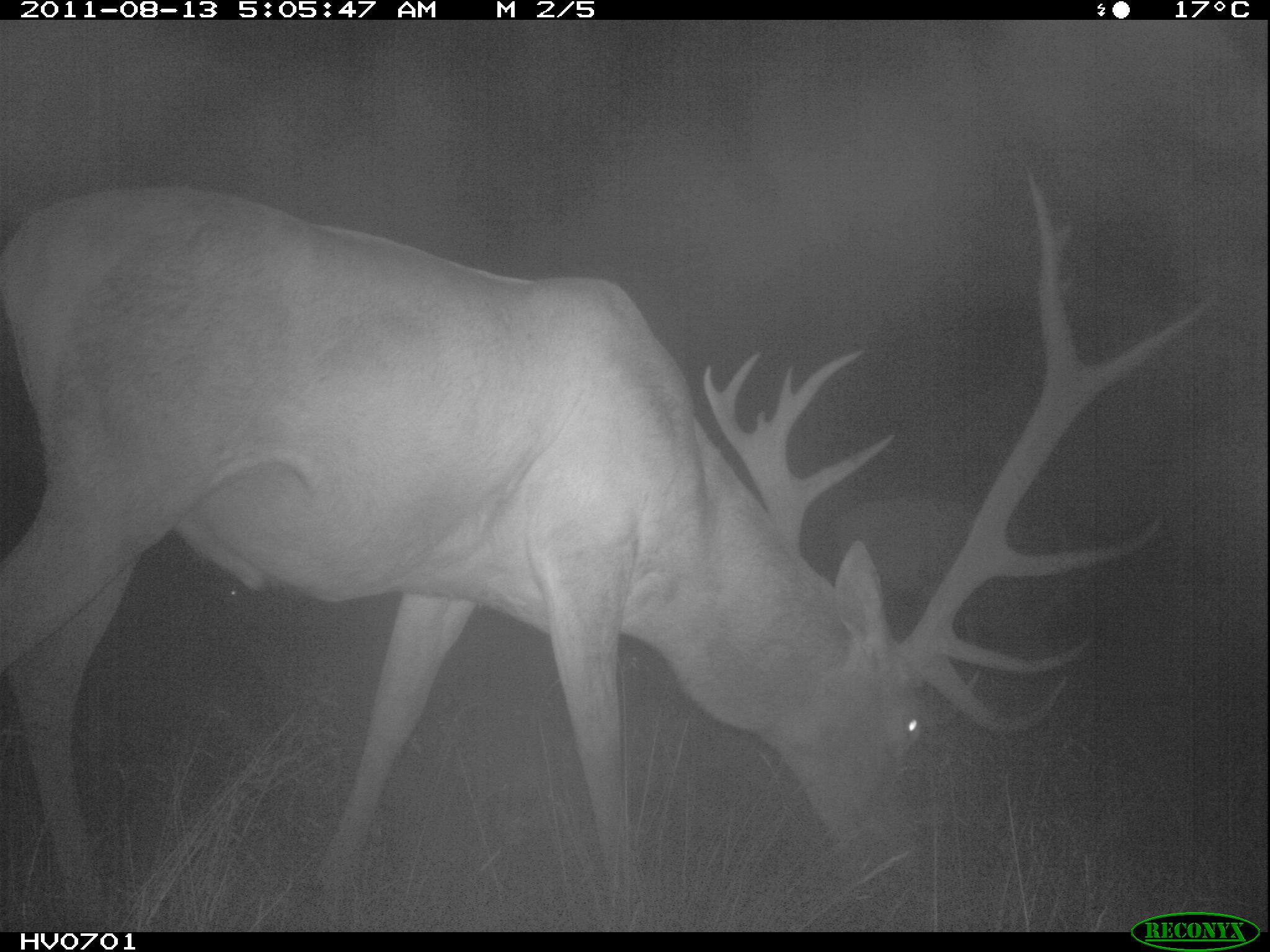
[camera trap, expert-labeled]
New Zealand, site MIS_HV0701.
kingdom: Animalia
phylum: Chordata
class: Mammalia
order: Artiodactyla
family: Cervidae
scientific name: Cervidae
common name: deer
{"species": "deer (Cervidae)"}